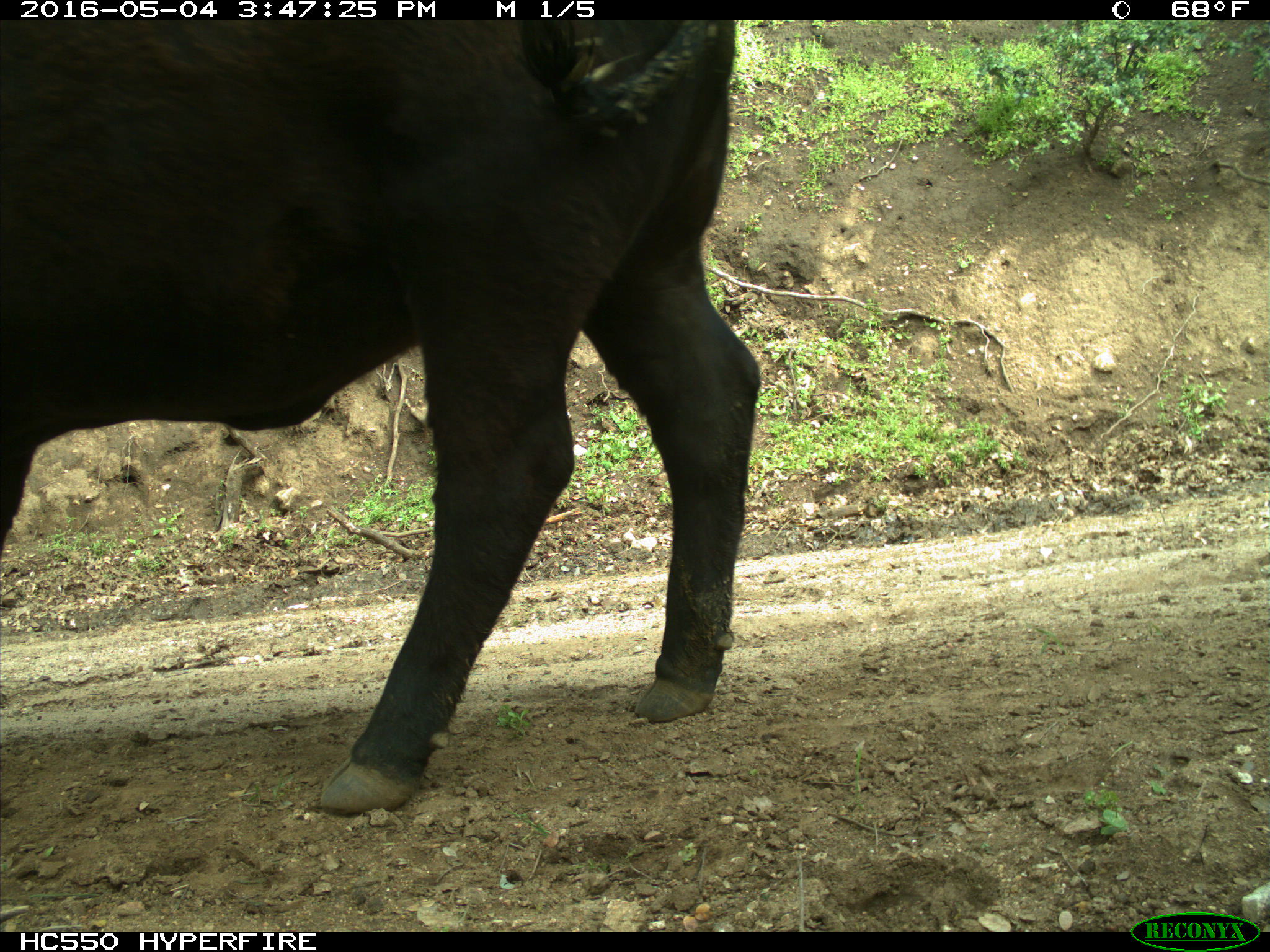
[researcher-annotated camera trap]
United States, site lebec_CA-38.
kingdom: Animalia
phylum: Chordata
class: Mammalia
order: Artiodactyla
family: Bovidae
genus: Bos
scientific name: Bos taurus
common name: domestic cow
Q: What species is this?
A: Bos taurus (domestic cow).